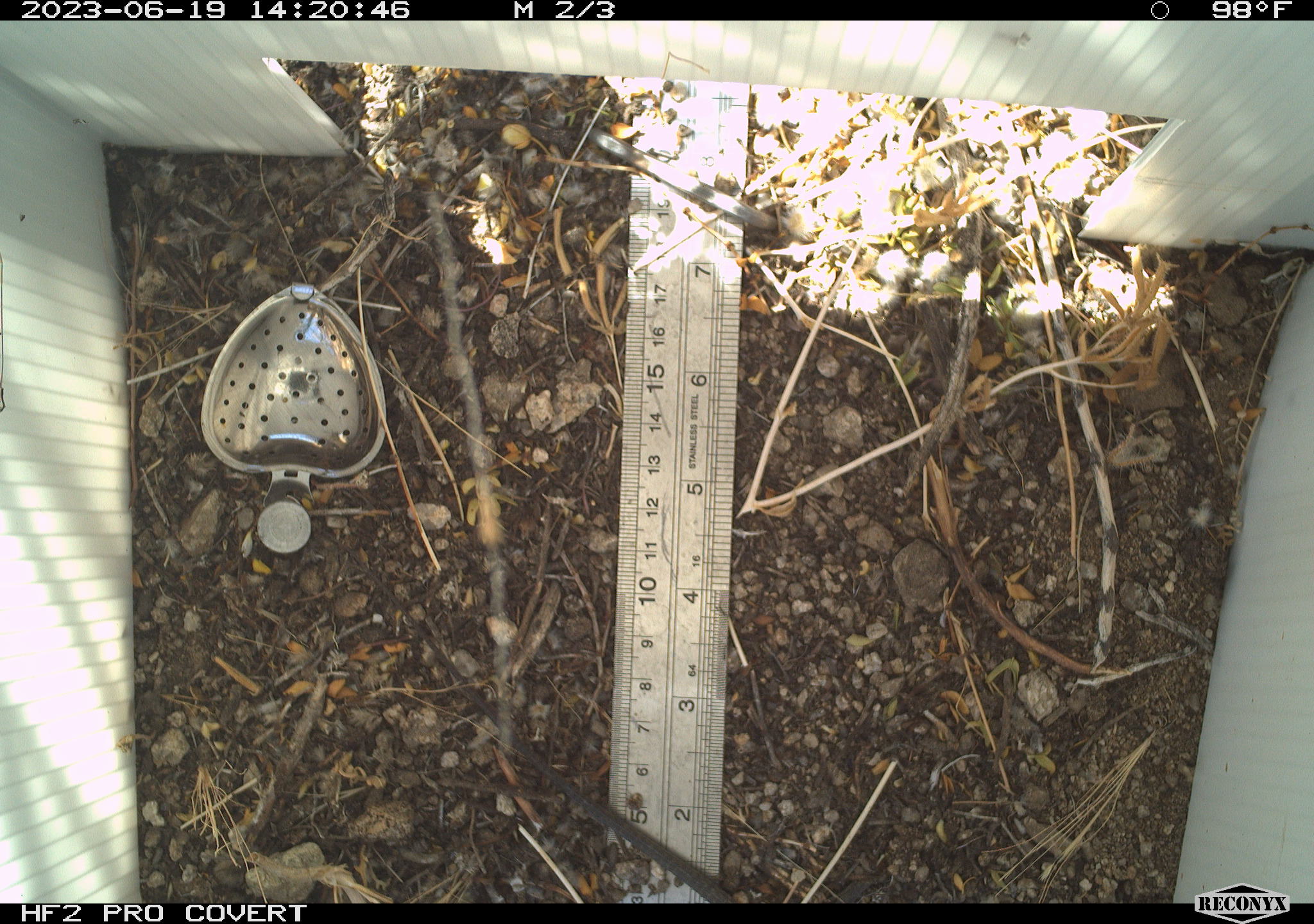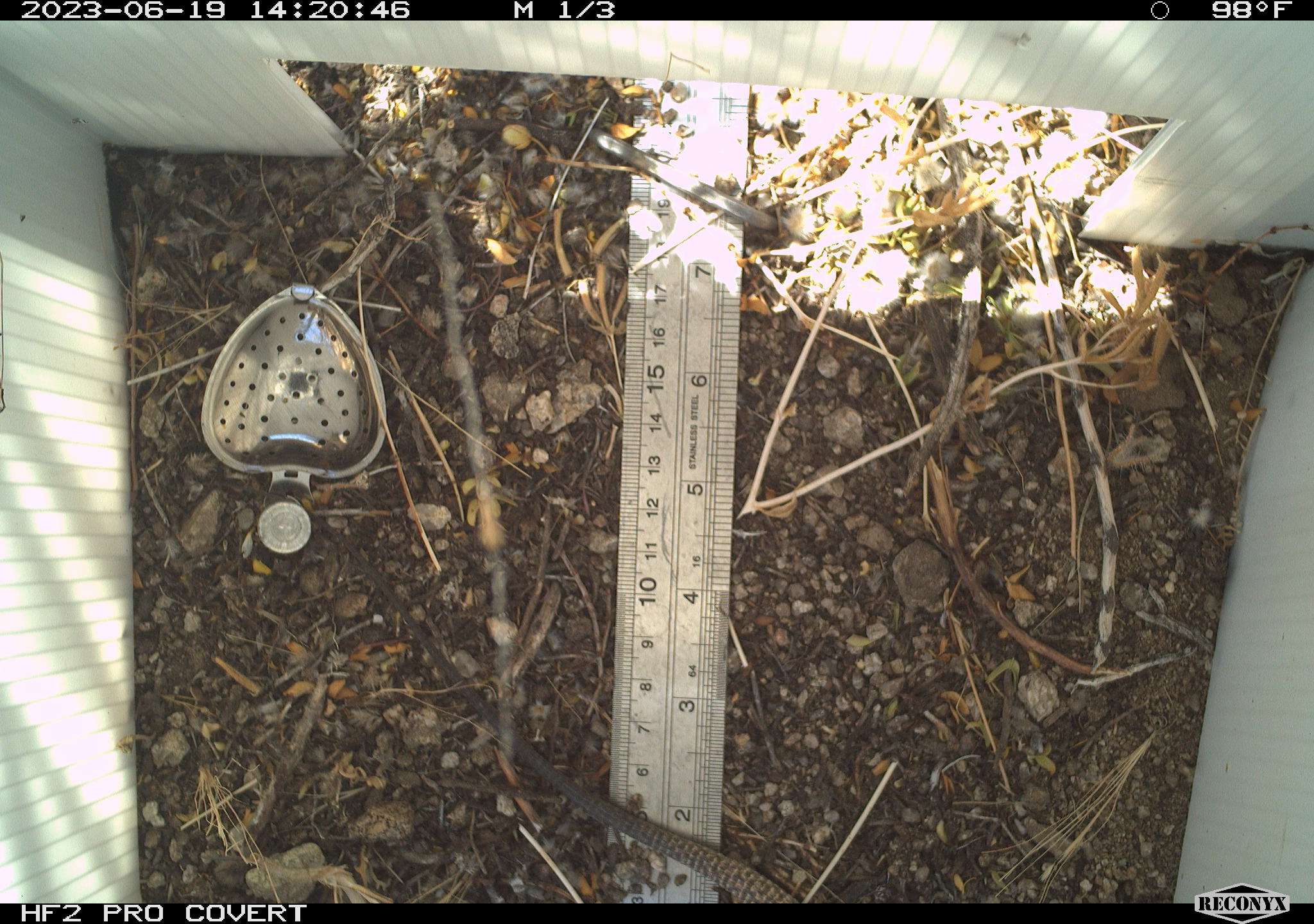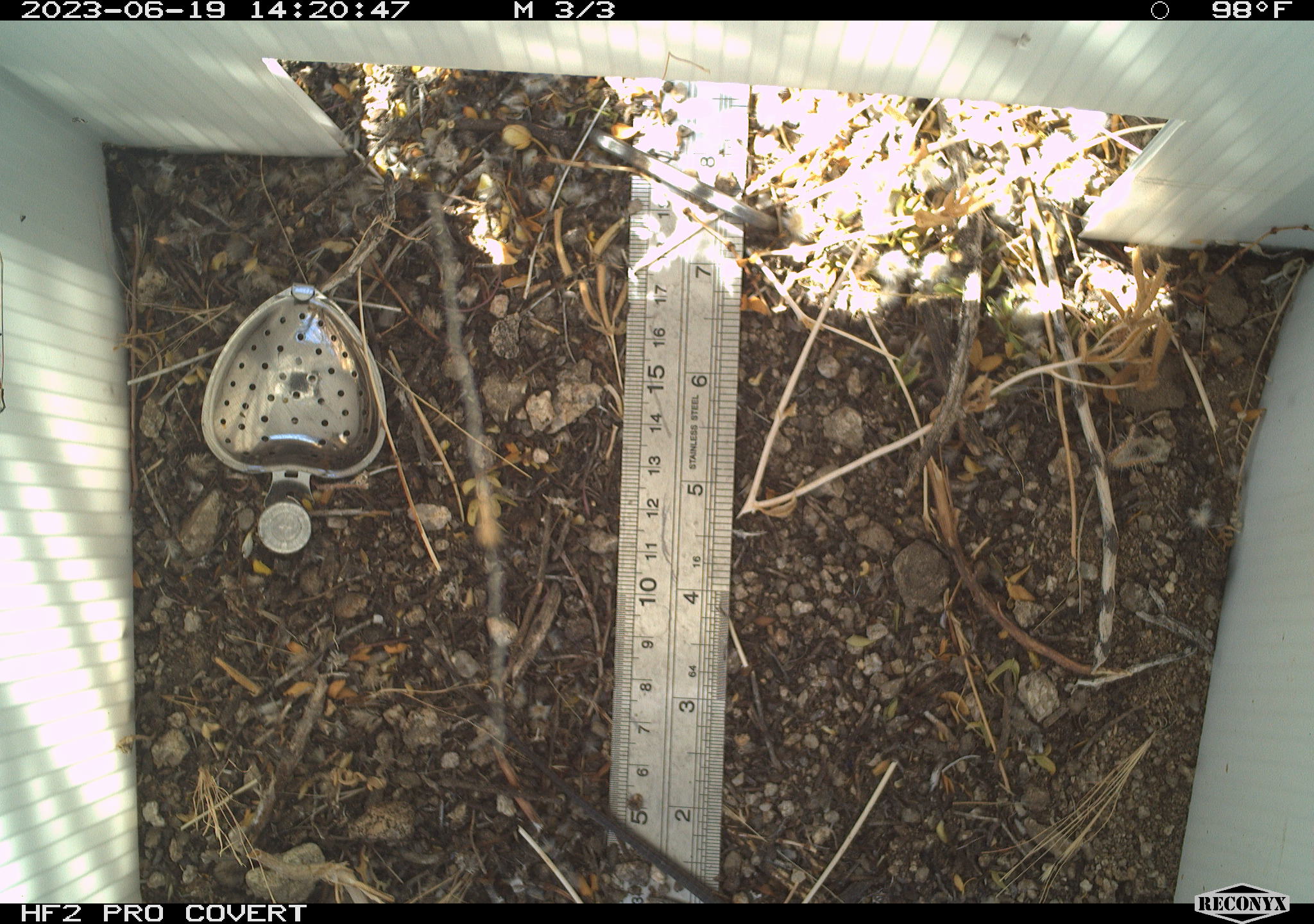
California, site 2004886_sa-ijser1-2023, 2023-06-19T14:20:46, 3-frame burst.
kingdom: Animalia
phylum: Chordata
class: Reptilia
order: Squamata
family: Teiidae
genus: Aspidoscelis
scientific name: Aspidoscelis tigris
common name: western whiptail